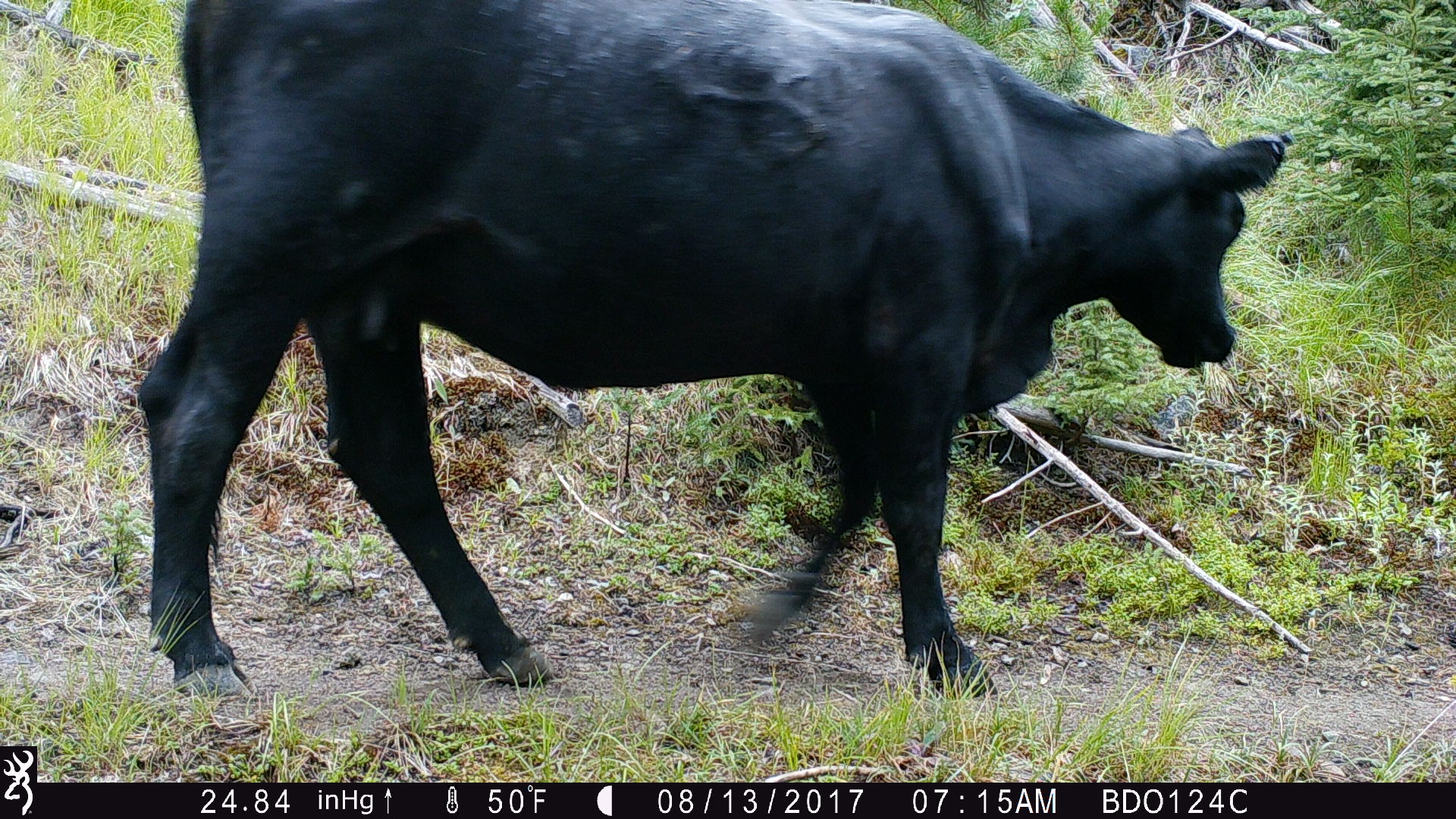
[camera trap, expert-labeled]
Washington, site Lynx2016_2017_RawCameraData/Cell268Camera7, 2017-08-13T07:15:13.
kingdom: Animalia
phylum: Chordata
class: Mammalia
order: Artiodactyla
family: Bovidae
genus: Bos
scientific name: Bos taurus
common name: domestic cattle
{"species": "domestic cattle (Bos taurus)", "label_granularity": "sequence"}